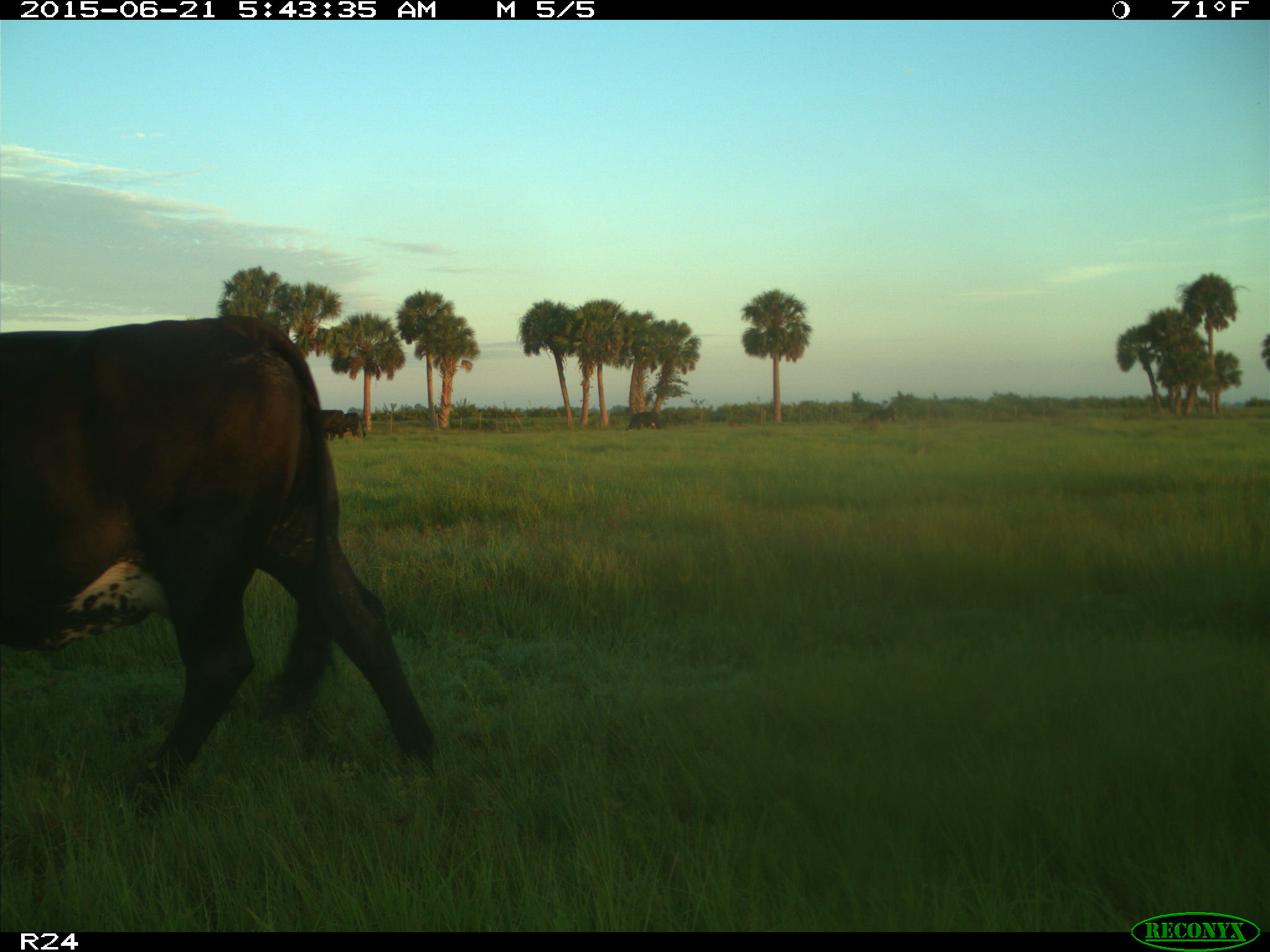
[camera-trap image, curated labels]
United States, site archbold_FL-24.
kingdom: Animalia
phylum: Chordata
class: Mammalia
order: Artiodactyla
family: Bovidae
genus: Bos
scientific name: Bos taurus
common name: domestic cow